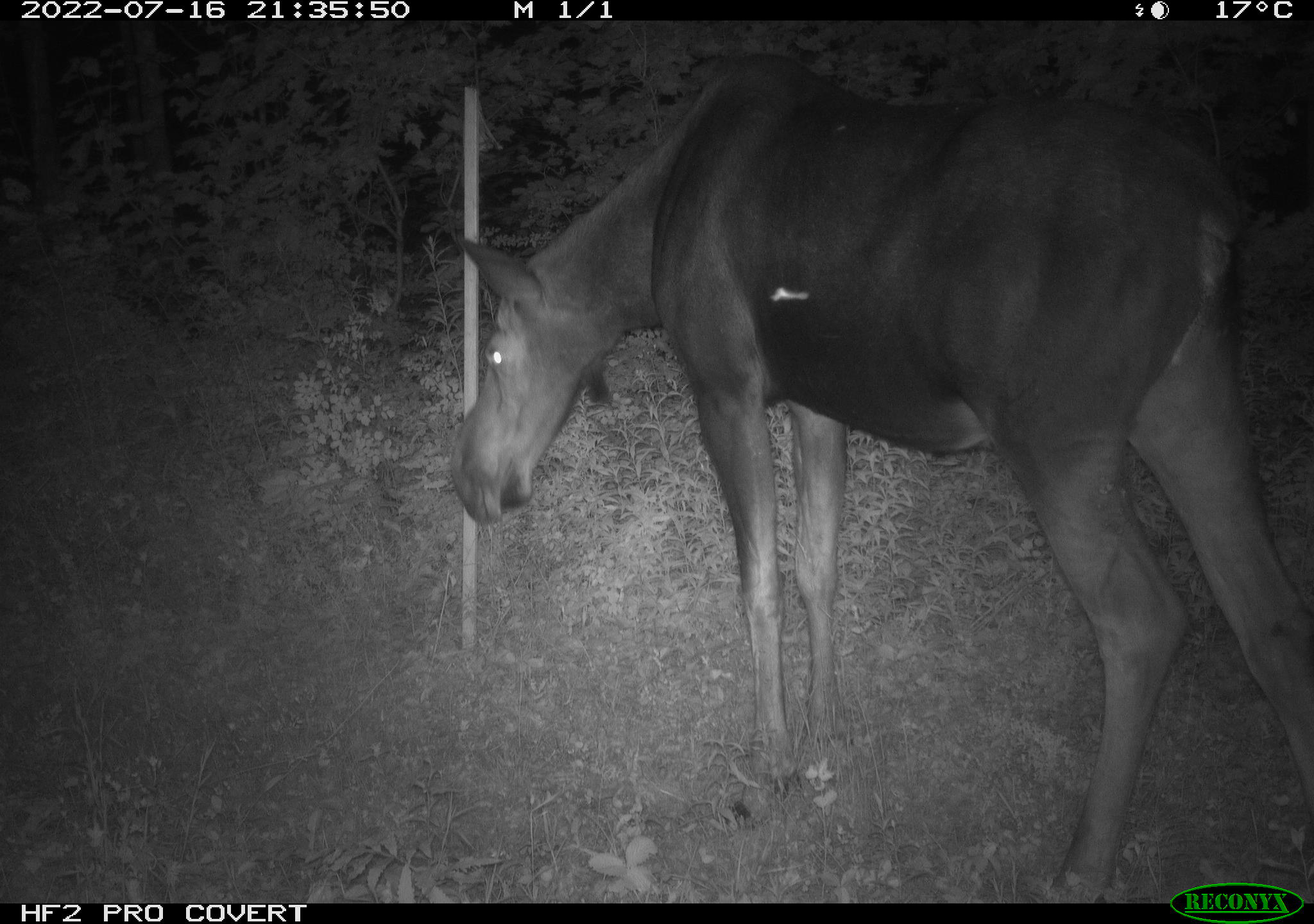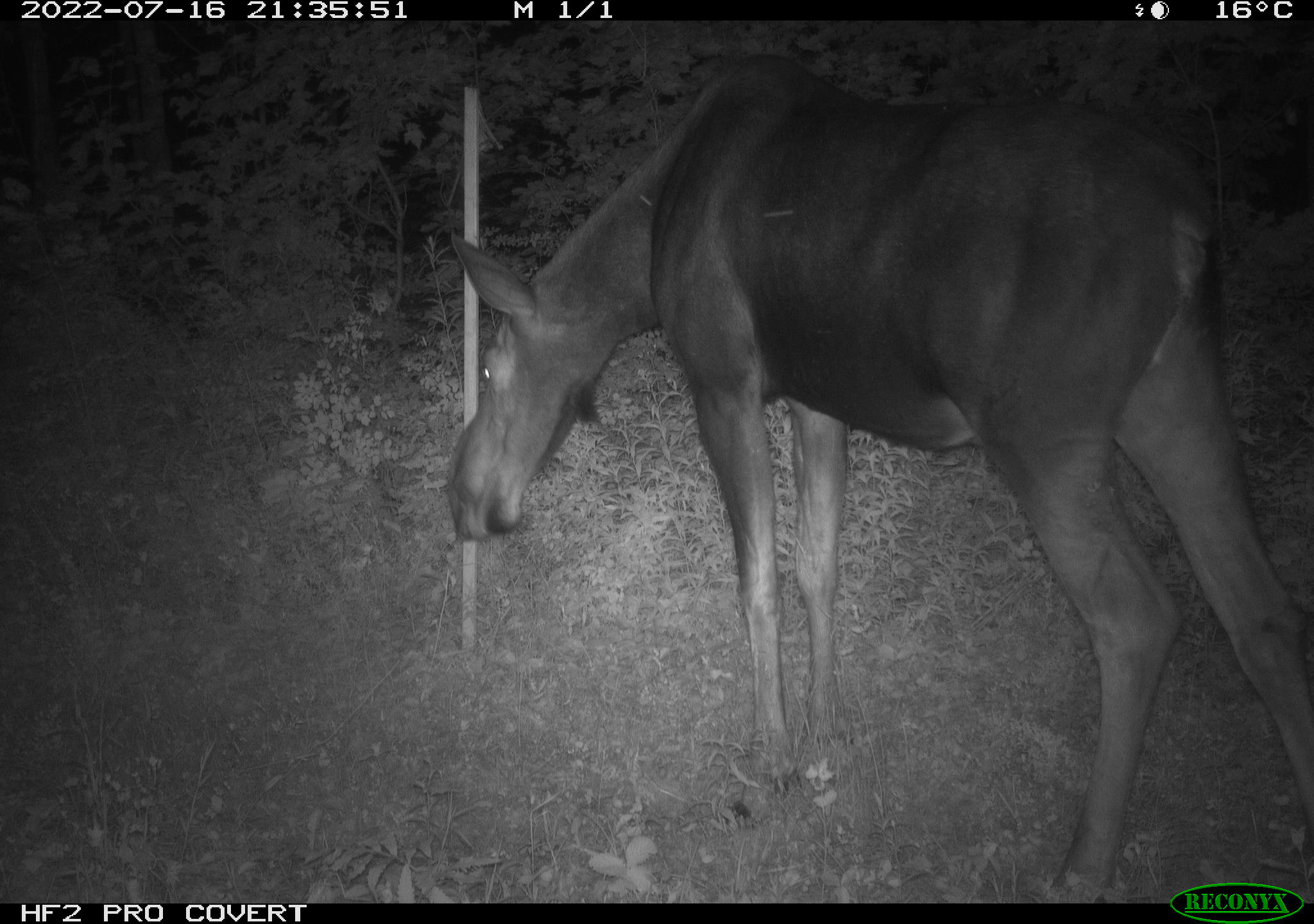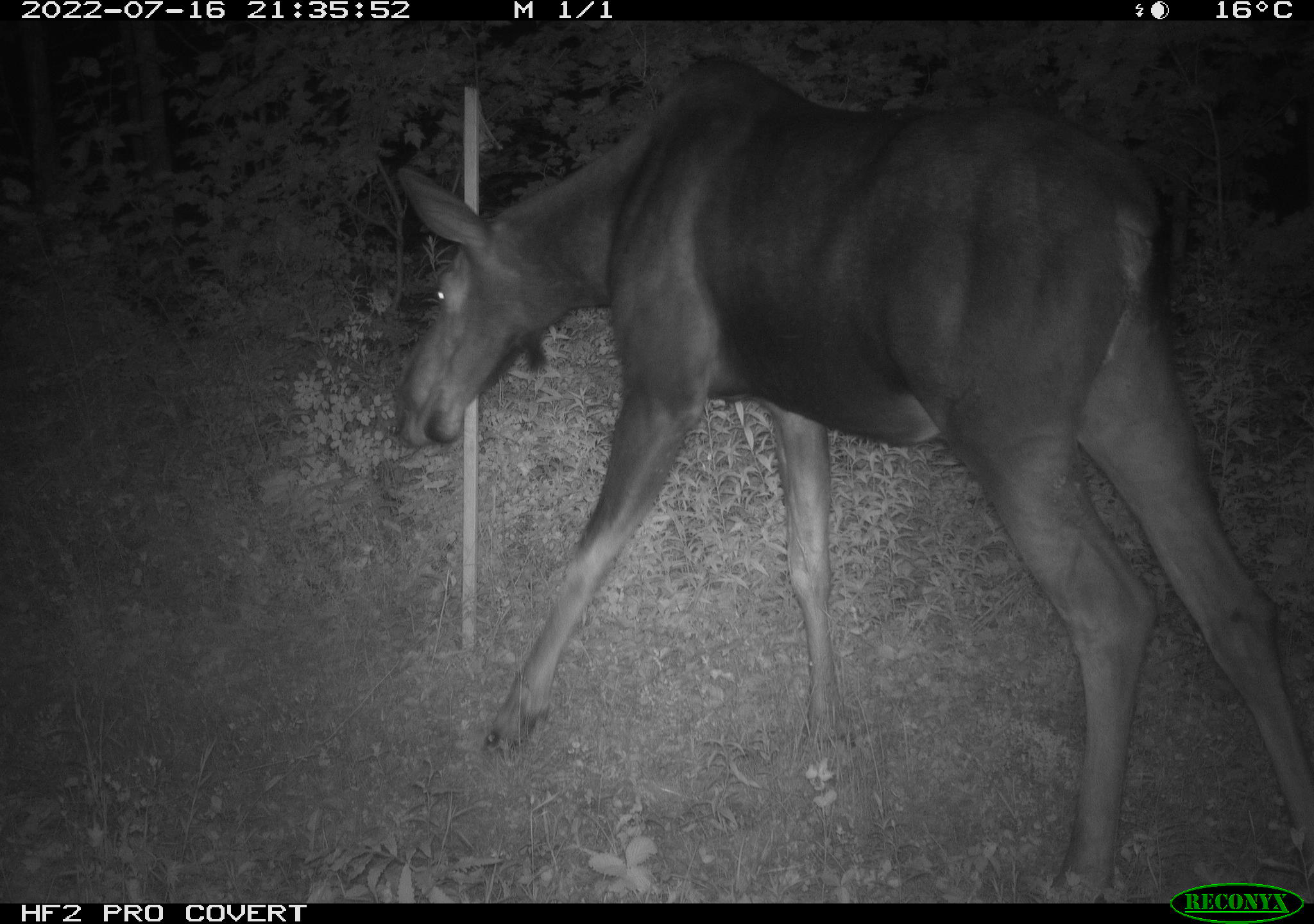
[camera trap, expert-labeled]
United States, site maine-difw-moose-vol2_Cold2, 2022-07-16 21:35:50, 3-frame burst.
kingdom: Animalia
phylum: Chordata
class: Mammalia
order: Artiodactyla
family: Cervidae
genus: Alces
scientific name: Alces alces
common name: moose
Moose (Alces alces).